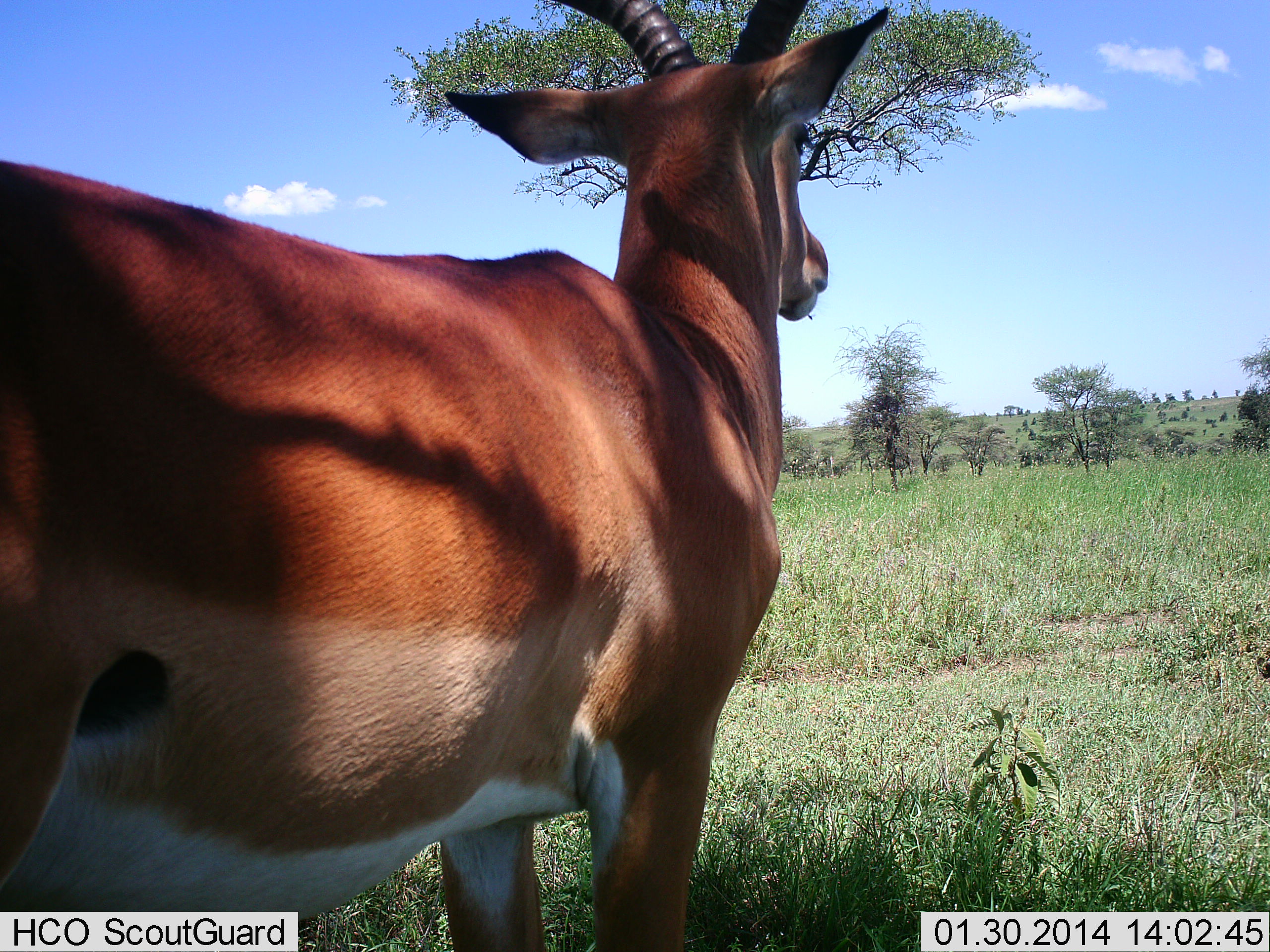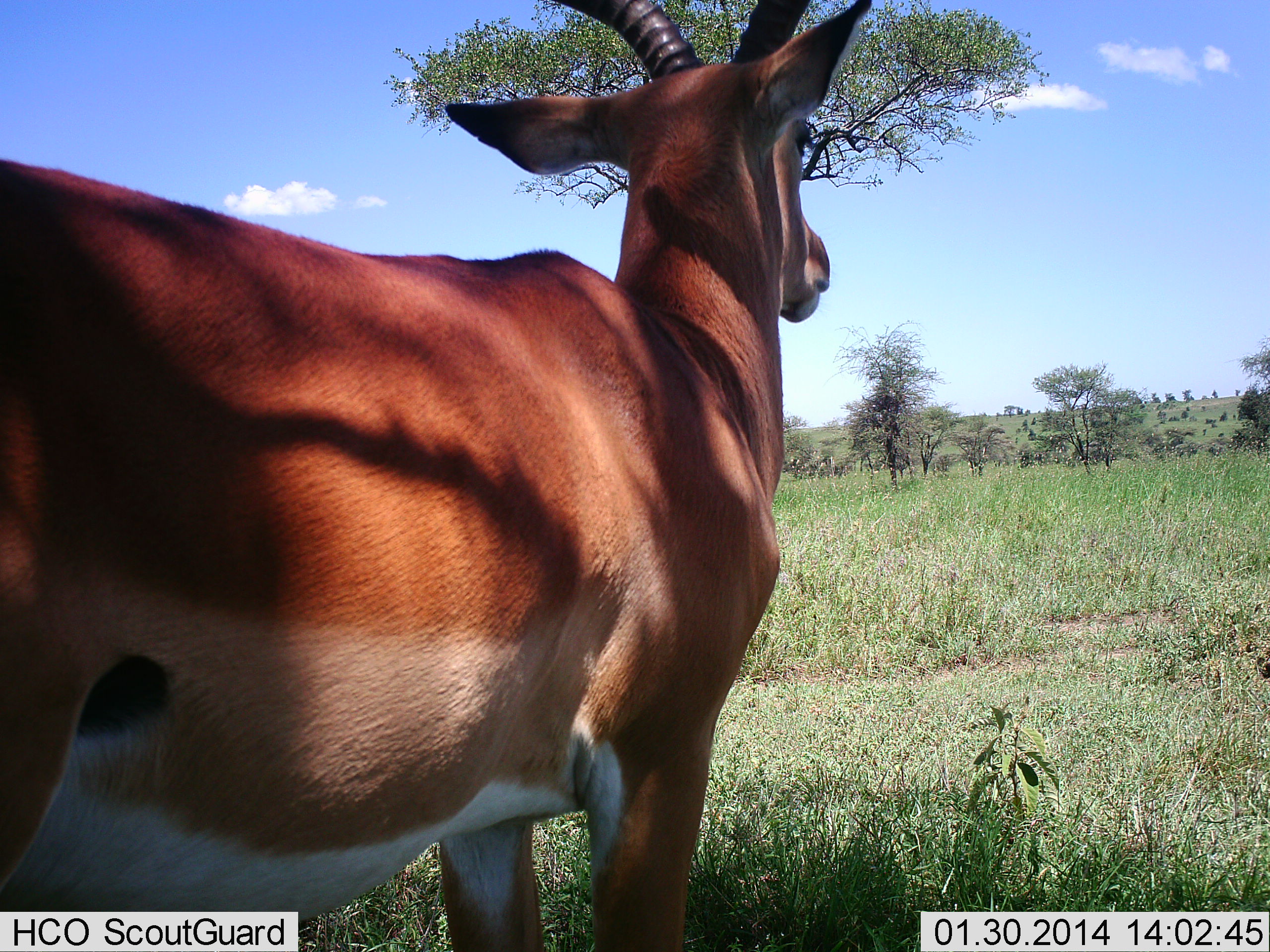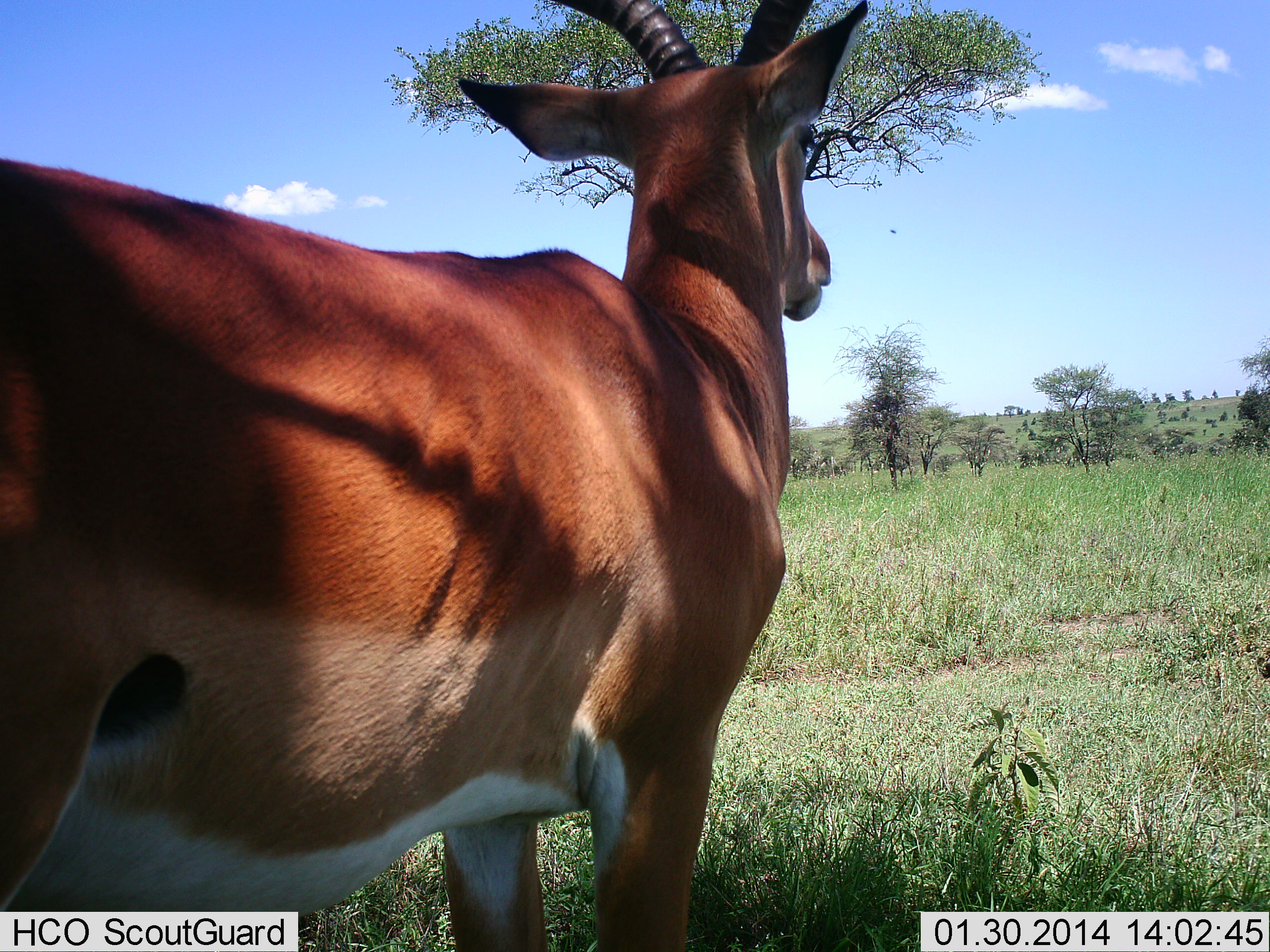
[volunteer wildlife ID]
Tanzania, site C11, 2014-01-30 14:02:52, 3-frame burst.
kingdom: Animalia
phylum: Chordata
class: Mammalia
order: Artiodactyla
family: Bovidae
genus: Aepyceros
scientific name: Aepyceros melampus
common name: impala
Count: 1.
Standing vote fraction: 100%.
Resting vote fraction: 0%.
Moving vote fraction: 0%.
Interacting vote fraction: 0%.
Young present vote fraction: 0%.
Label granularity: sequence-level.